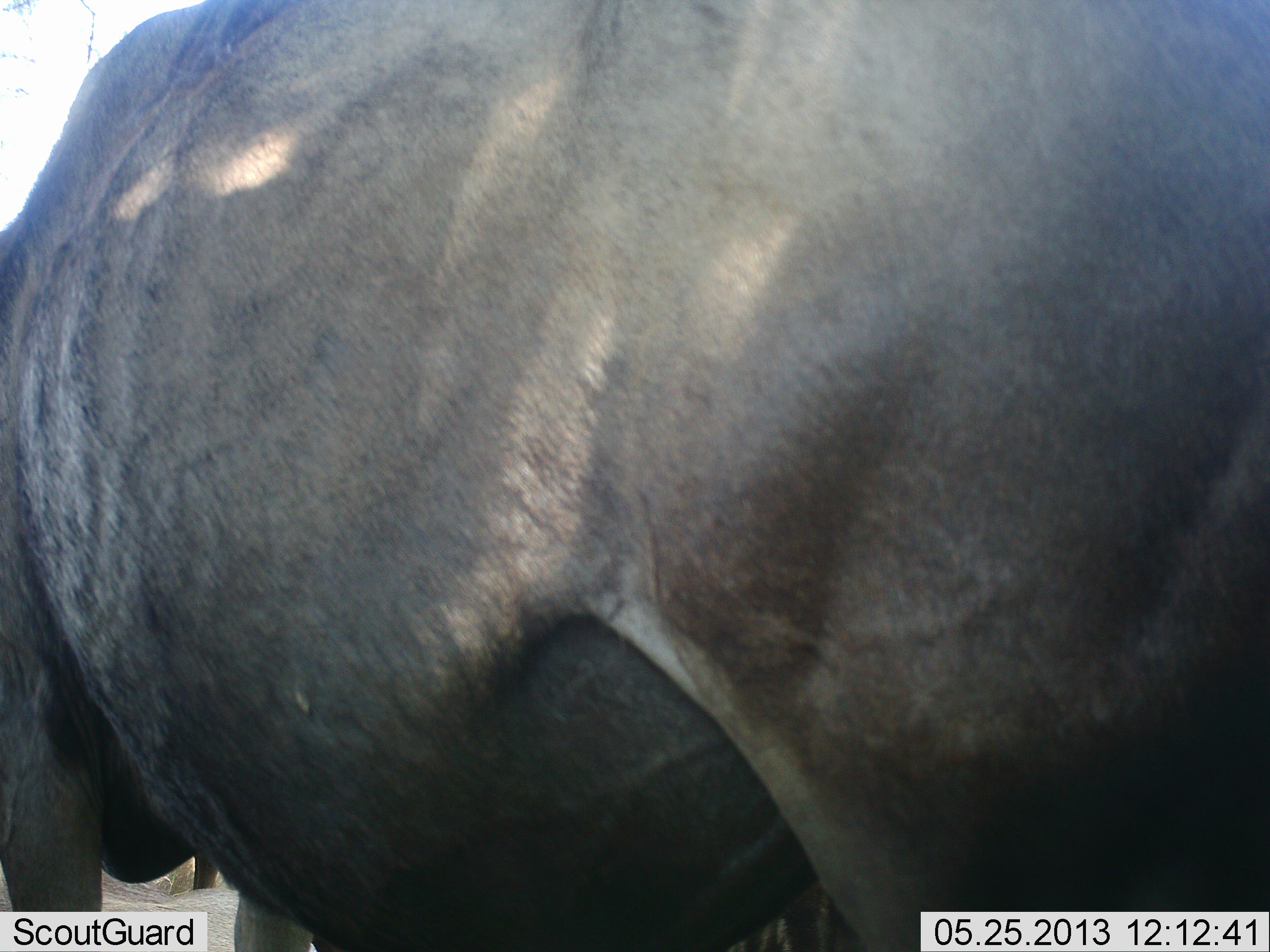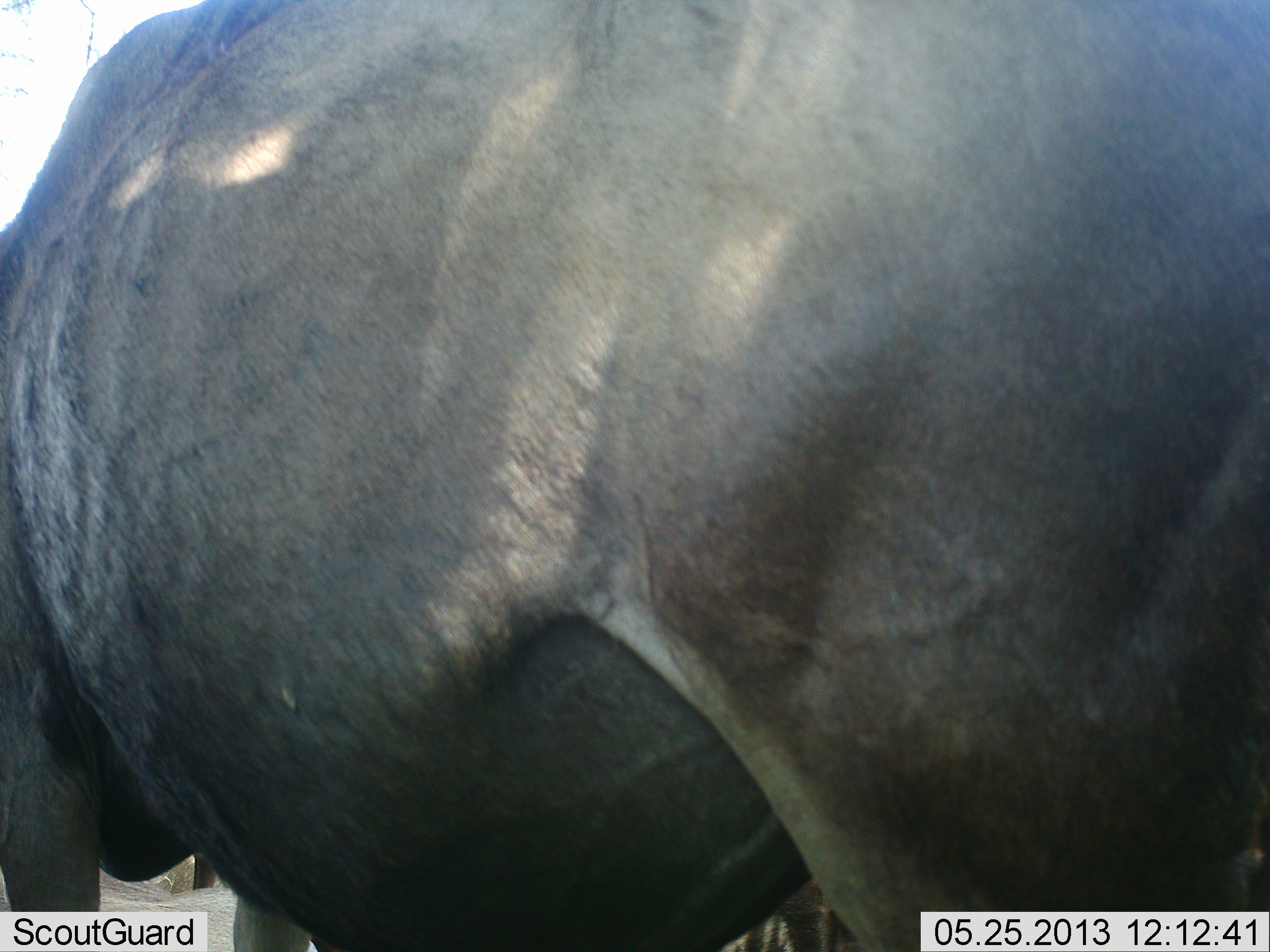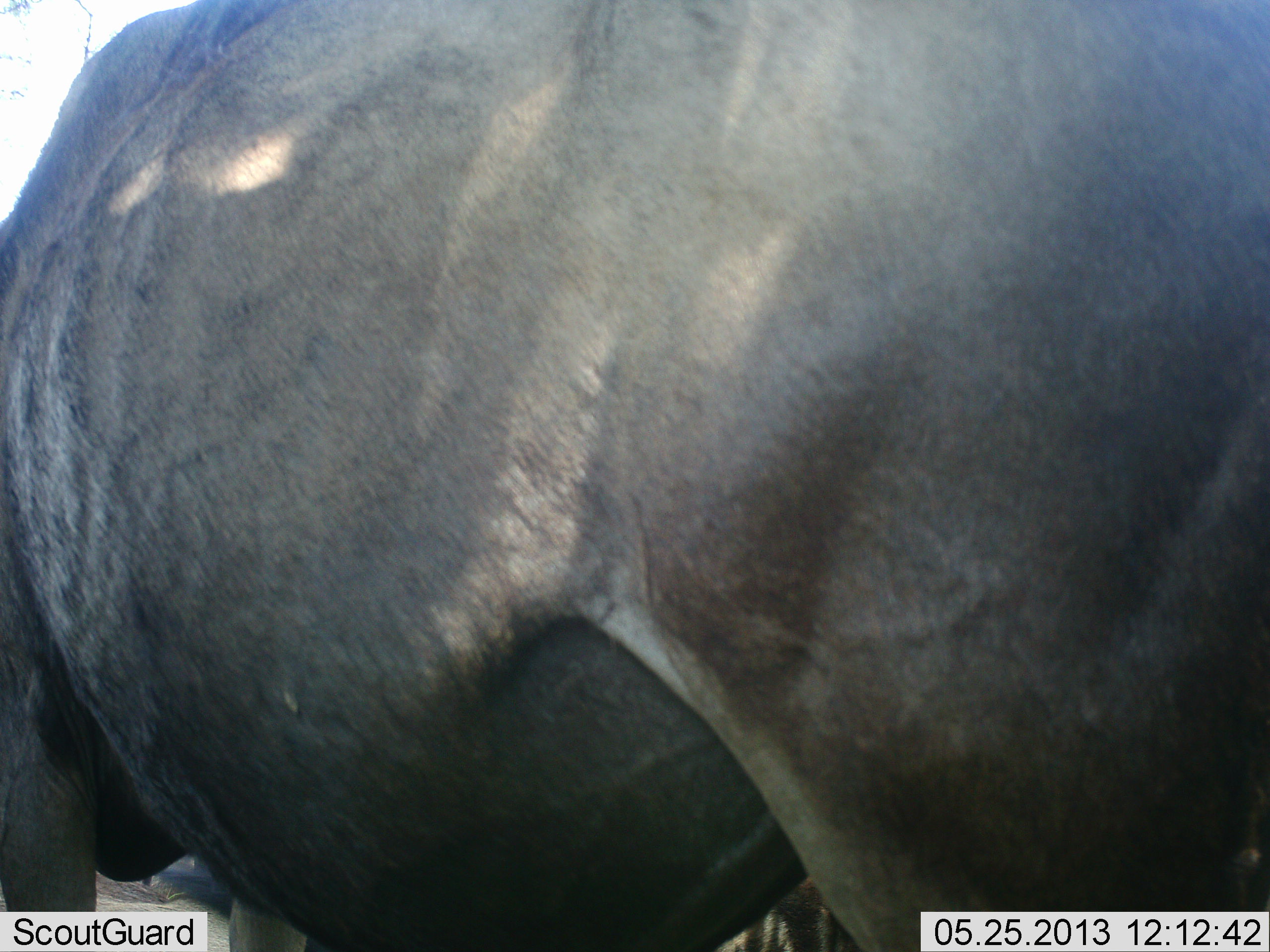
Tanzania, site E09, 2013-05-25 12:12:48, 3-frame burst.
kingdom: Animalia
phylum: Chordata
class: Mammalia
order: Artiodactyla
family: Bovidae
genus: Connochaetes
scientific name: Connochaetes taurinus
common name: blue wildebeest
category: wildebeest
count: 1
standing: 89%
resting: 0%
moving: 0%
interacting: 0%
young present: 0%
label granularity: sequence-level